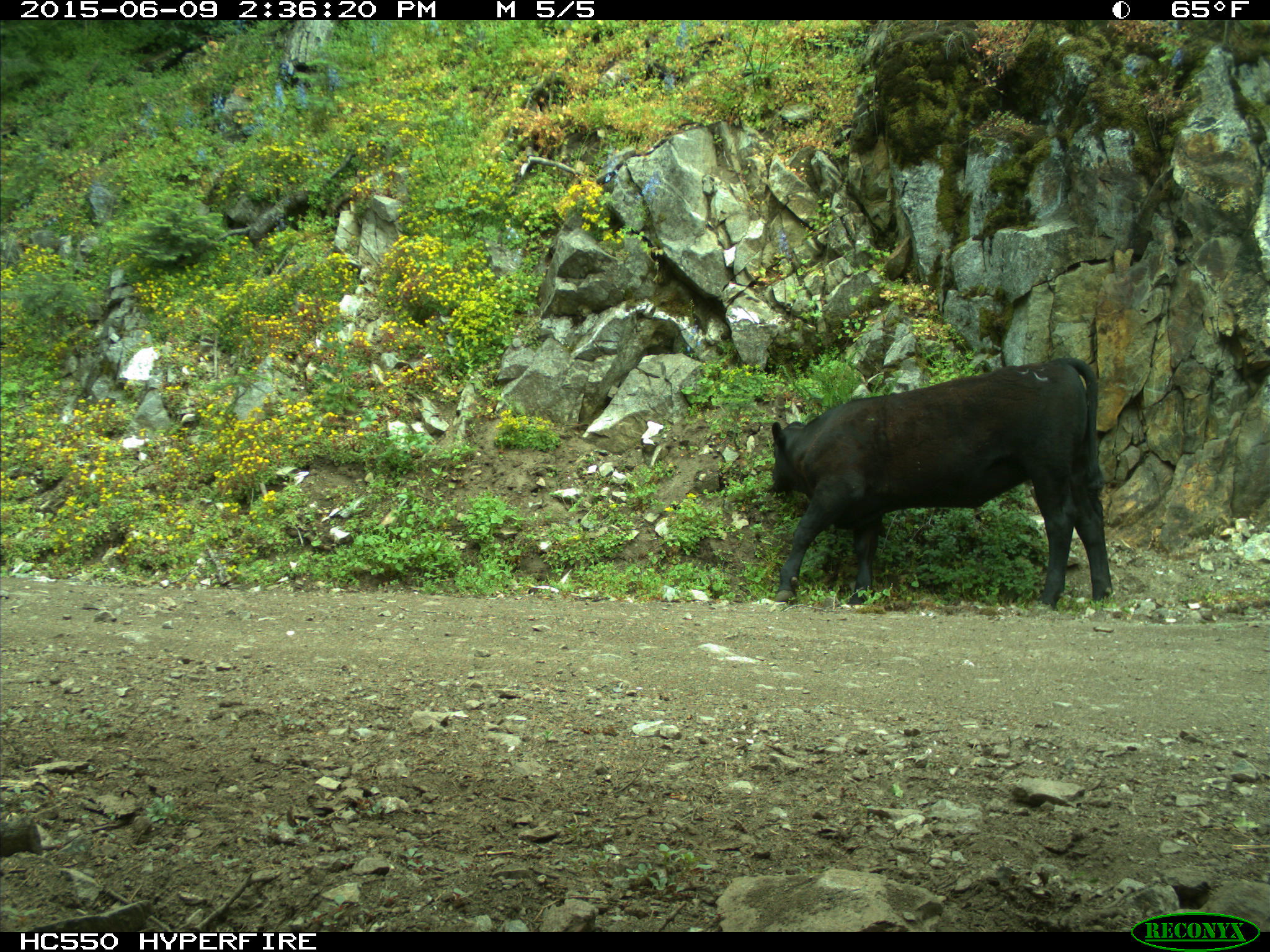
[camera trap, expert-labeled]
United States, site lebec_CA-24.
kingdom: Animalia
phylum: Chordata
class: Mammalia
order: Artiodactyla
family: Bovidae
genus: Bos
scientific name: Bos taurus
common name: domestic cow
Bos taurus (domestic cow).